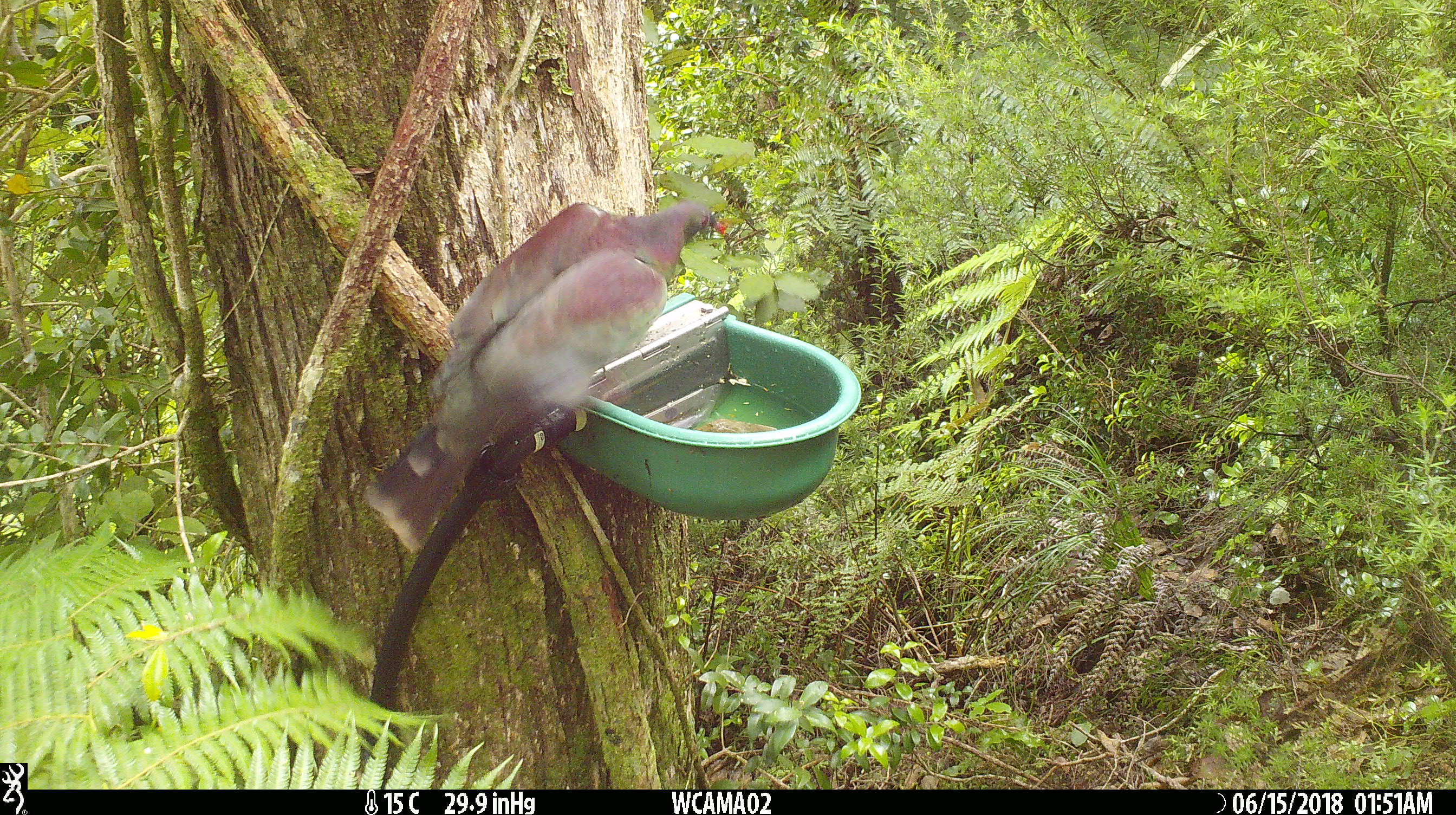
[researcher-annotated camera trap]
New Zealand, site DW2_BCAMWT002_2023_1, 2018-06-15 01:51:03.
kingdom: Animalia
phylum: Chordata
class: Aves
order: Columbiformes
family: Columbidae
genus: Hemiphaga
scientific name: Hemiphaga novaeseelandiae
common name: new zealand pigeon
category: kereru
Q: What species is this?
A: Kereru (new zealand pigeon) (Hemiphaga novaeseelandiae).